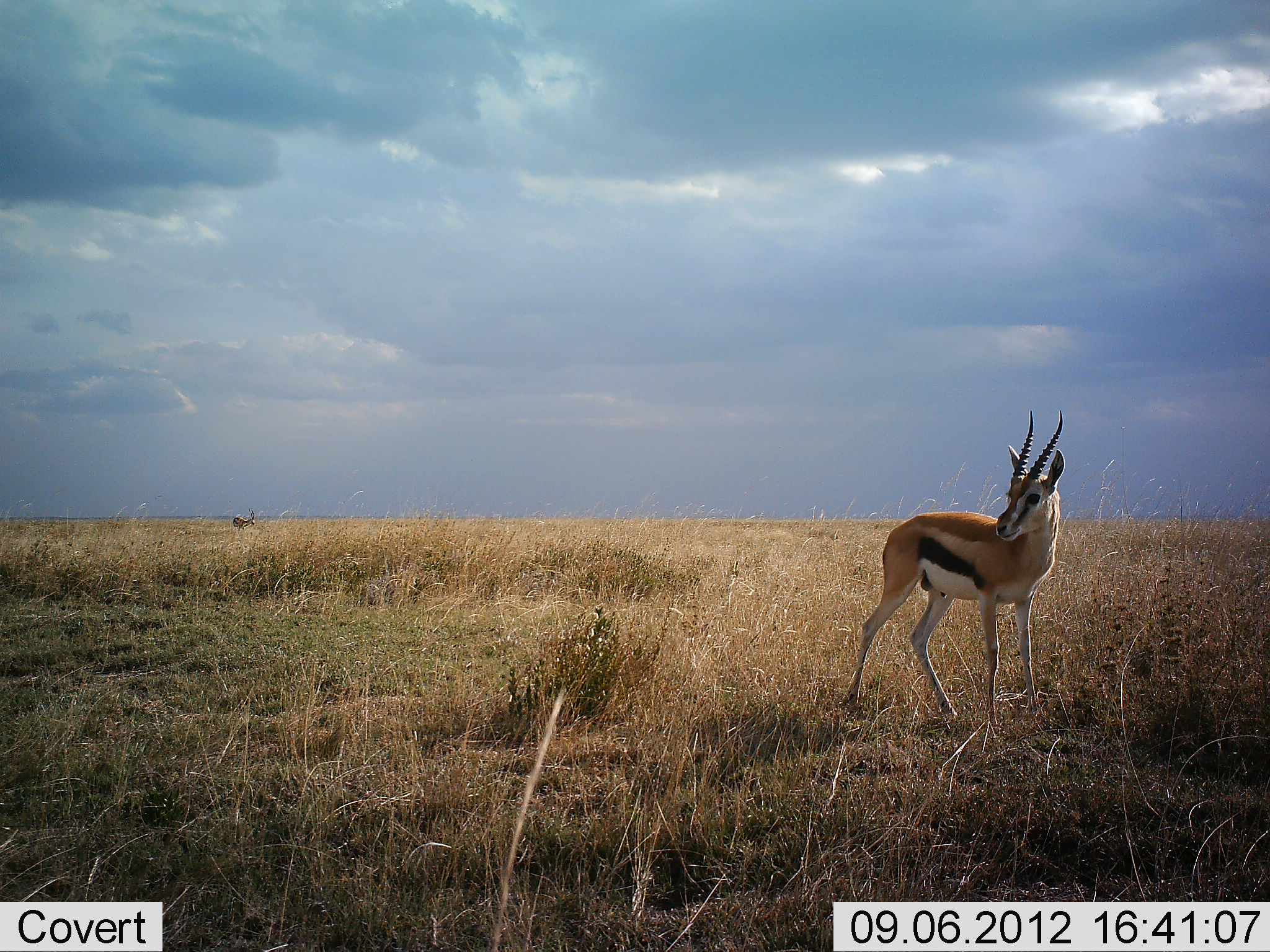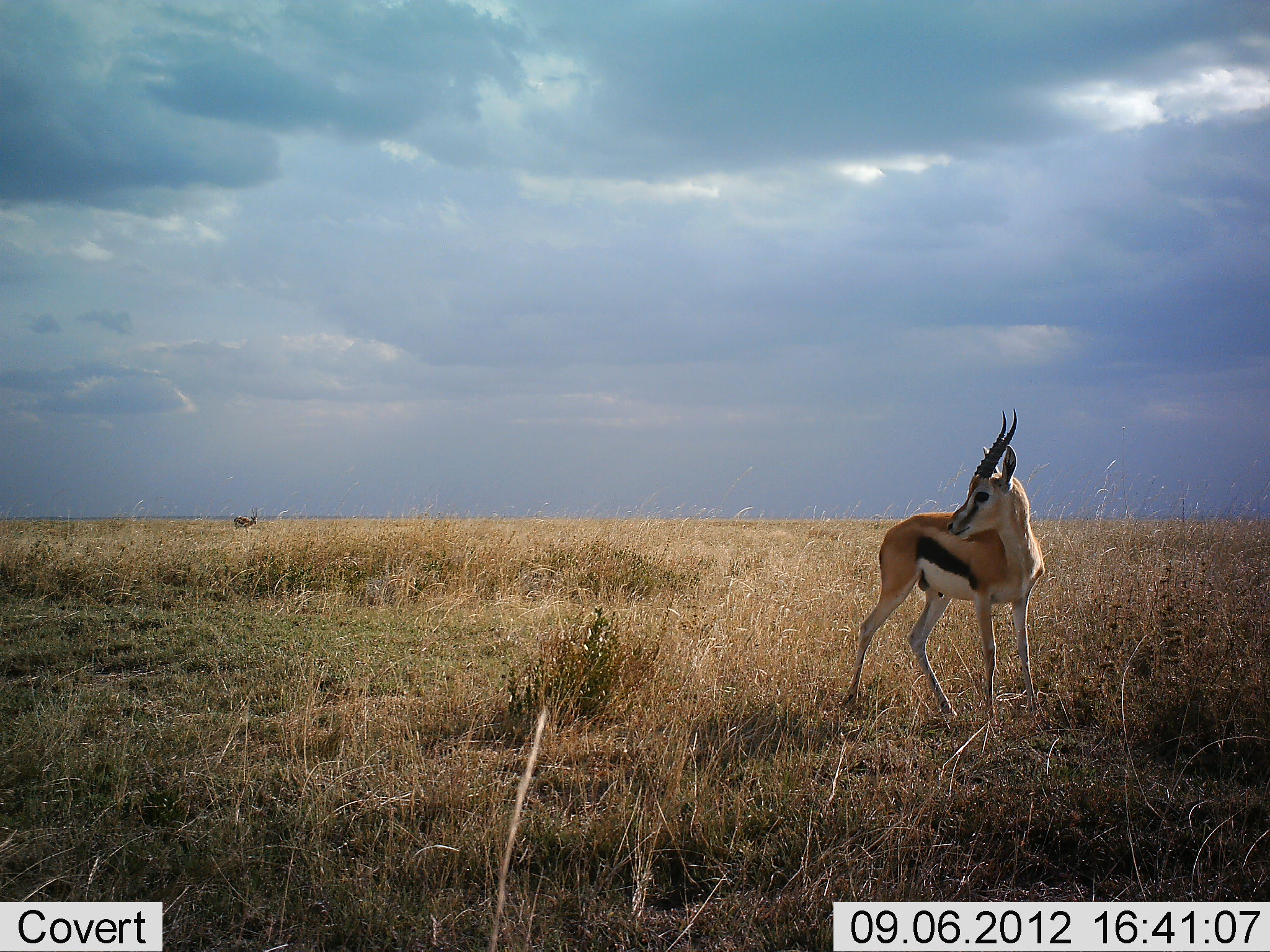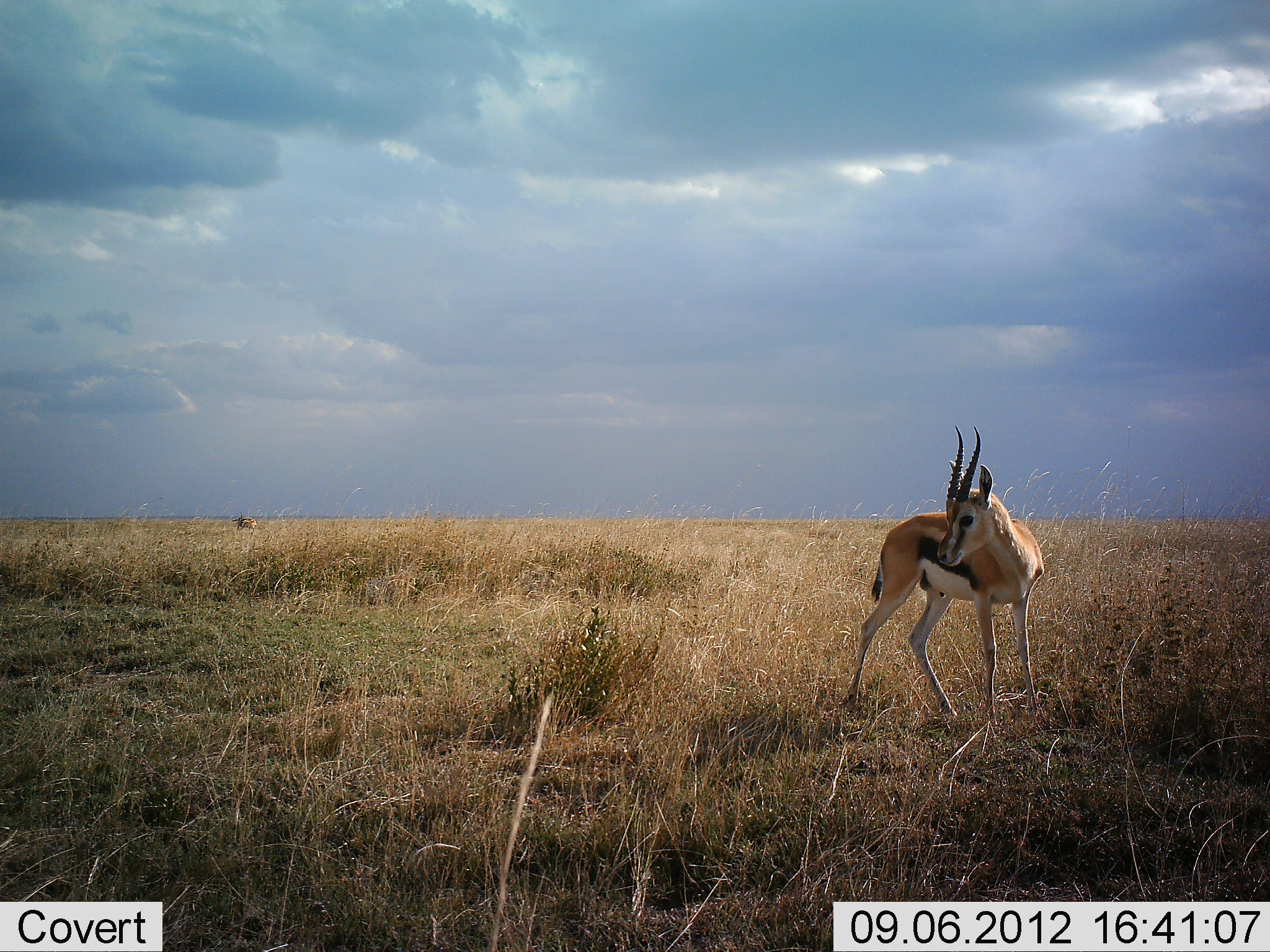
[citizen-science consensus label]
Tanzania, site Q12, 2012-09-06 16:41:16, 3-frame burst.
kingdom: Animalia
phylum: Chordata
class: Mammalia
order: Artiodactyla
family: Bovidae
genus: Eudorcas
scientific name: Eudorcas thomsonii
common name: thomson's gazelle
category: gazellethomsons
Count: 2.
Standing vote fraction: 100%.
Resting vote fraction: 0%.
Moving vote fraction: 0%.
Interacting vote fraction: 0%.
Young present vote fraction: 0%.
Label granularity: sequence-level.